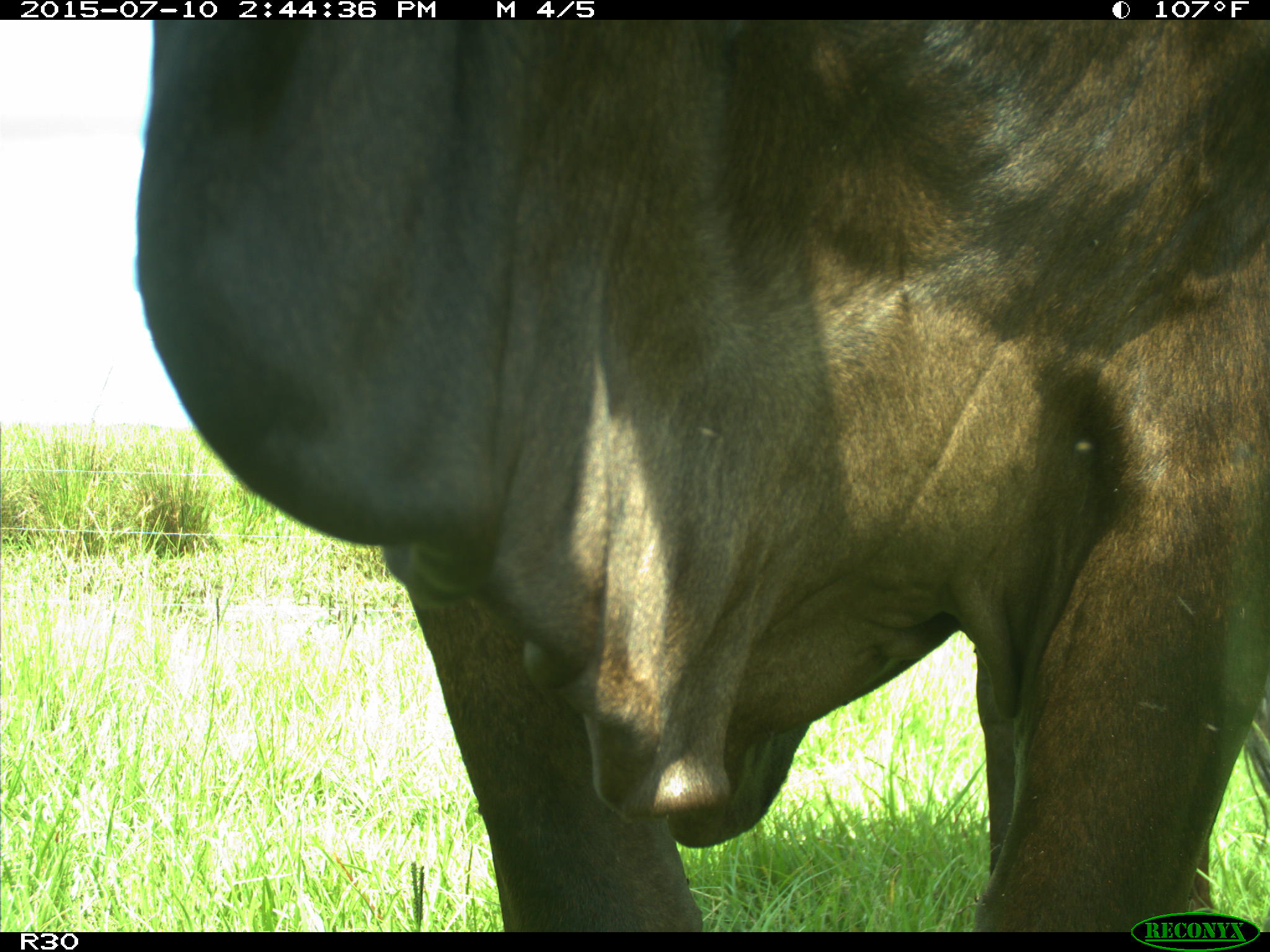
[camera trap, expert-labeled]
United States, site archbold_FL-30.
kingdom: Animalia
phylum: Chordata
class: Mammalia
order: Artiodactyla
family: Bovidae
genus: Bos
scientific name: Bos taurus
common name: domestic cow